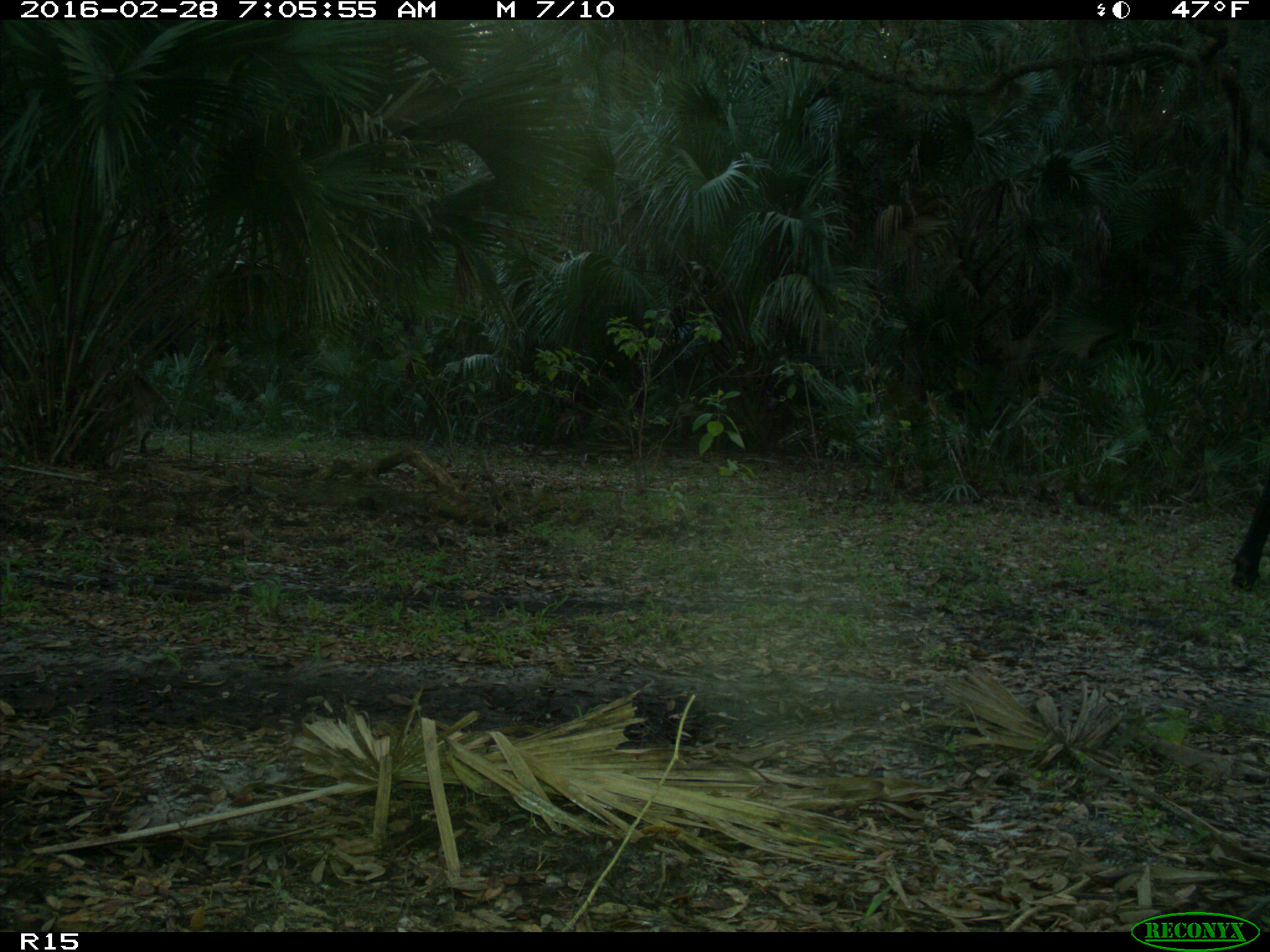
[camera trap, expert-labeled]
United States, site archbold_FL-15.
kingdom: Animalia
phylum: Chordata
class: Mammalia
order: Artiodactyla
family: Bovidae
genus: Bos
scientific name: Bos taurus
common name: domestic cow